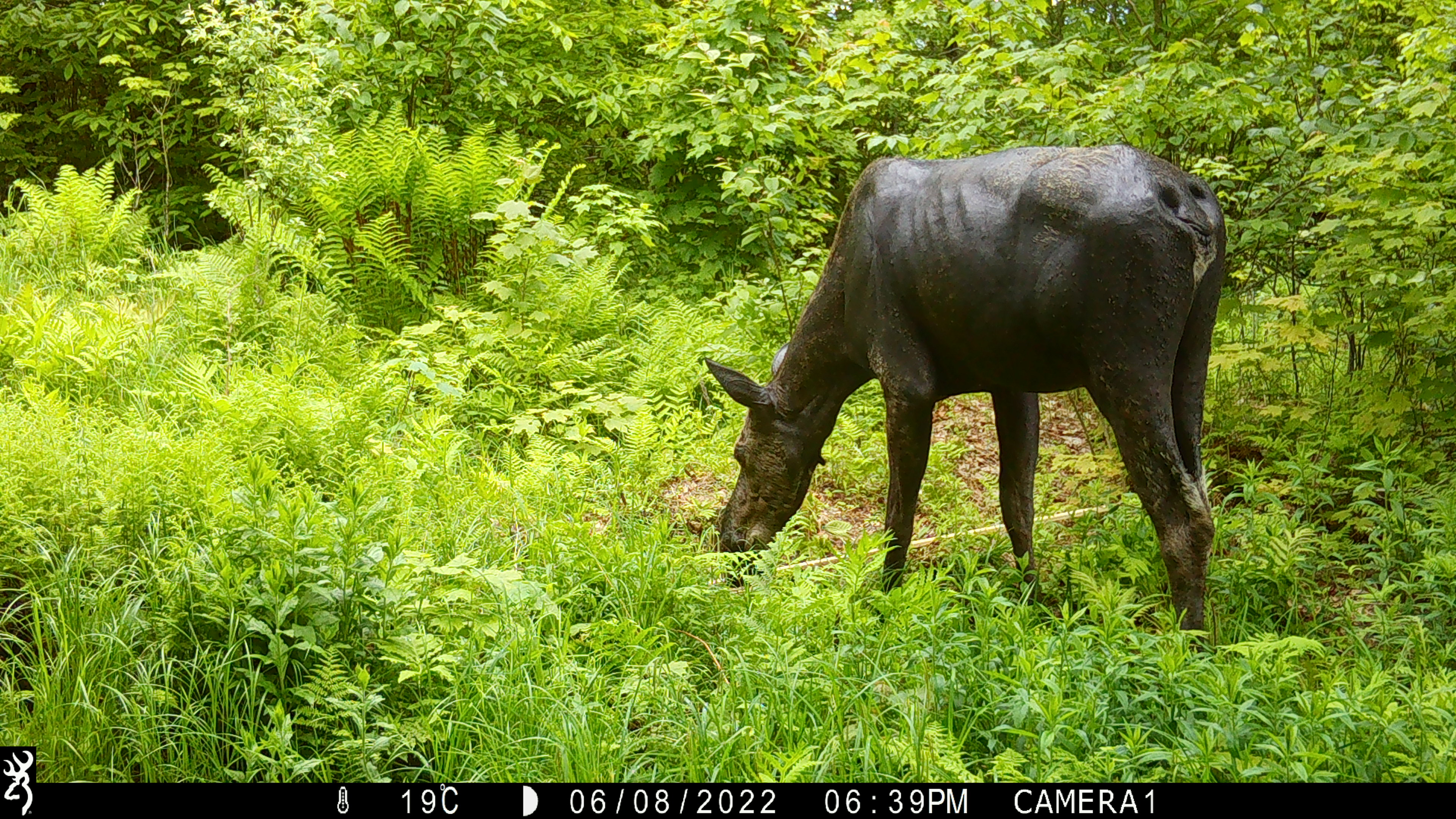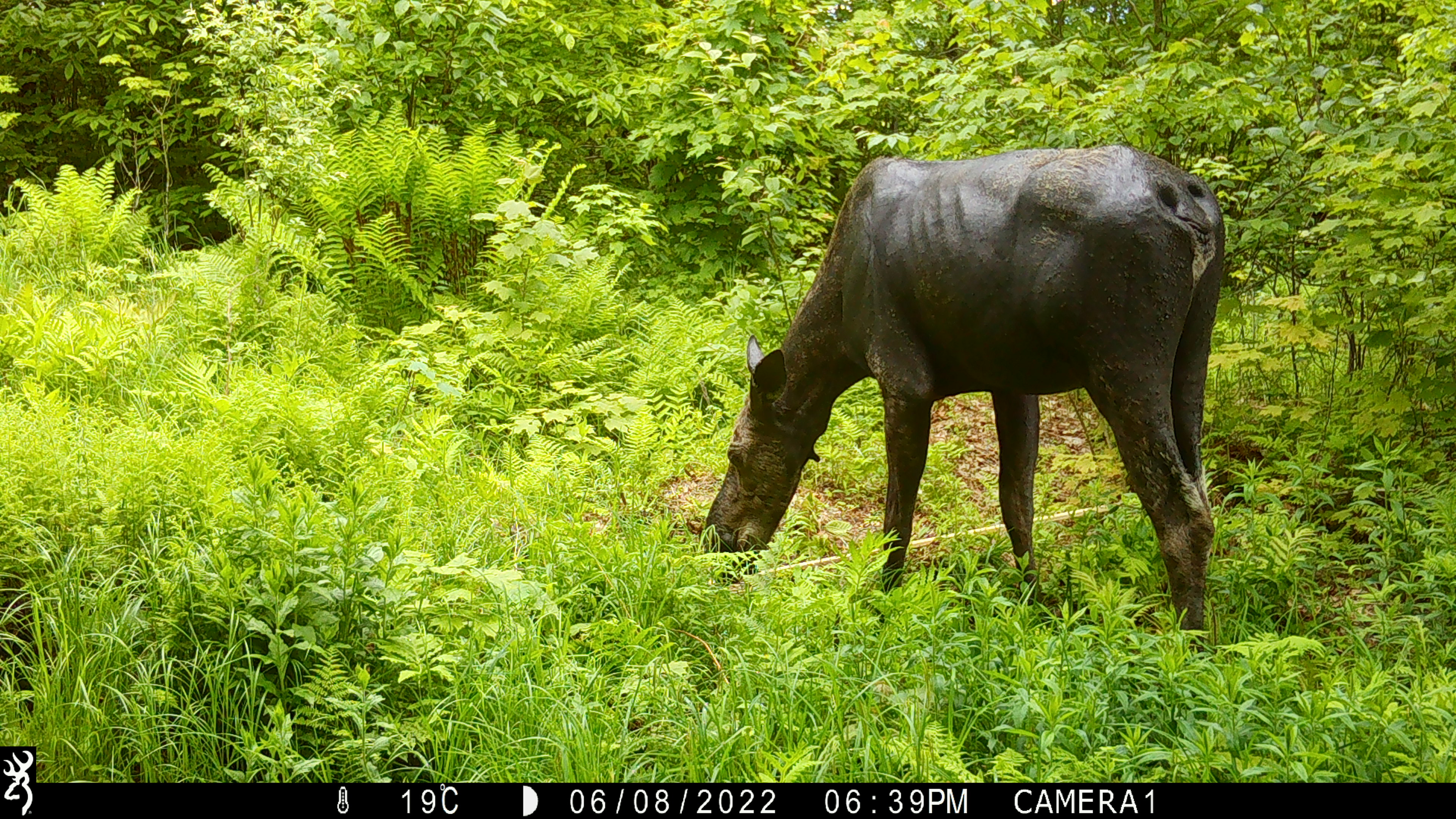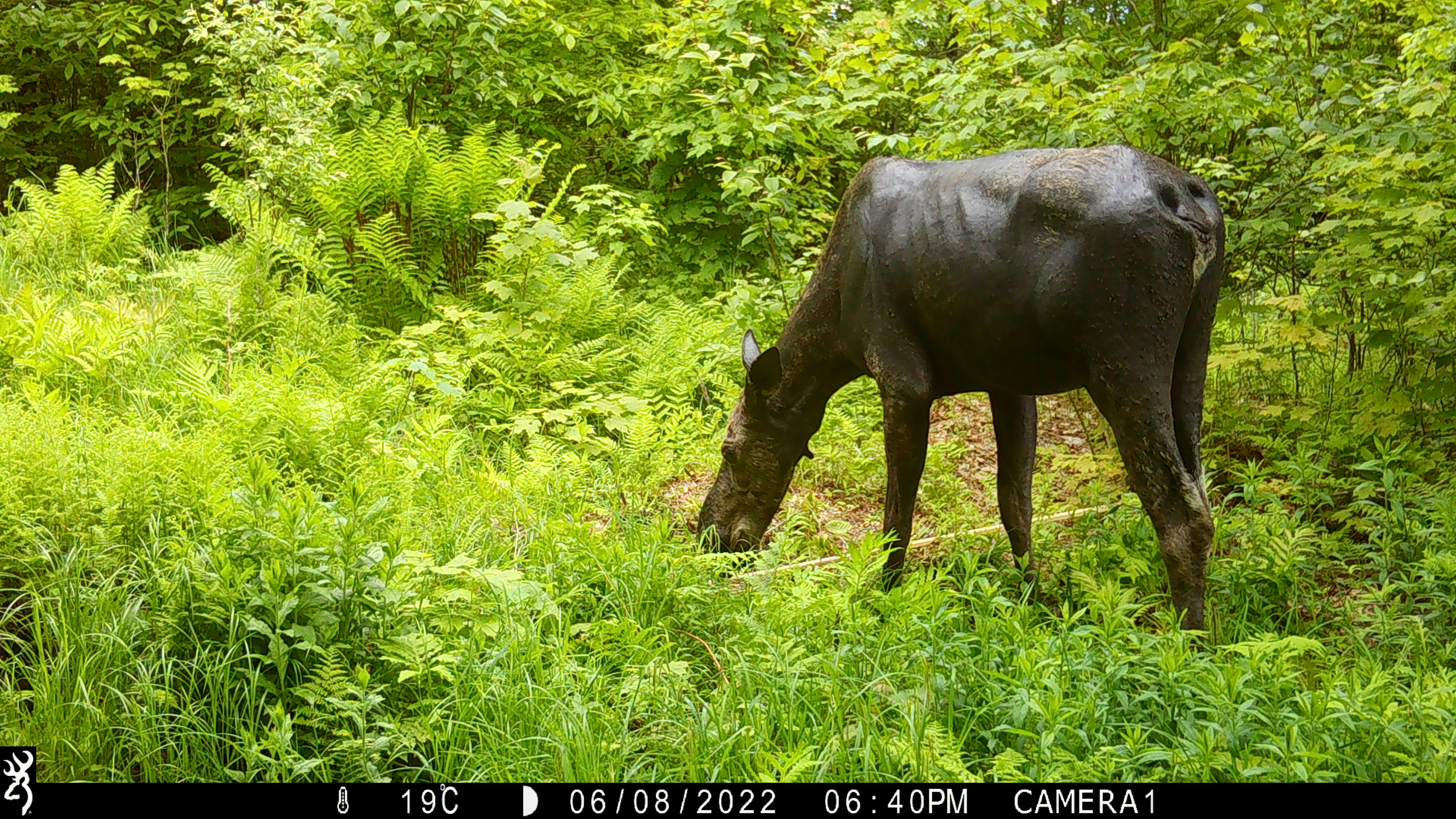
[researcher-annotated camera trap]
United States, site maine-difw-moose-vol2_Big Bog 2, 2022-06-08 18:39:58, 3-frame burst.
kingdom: Animalia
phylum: Chordata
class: Mammalia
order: Artiodactyla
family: Cervidae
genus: Alces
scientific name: Alces alces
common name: moose